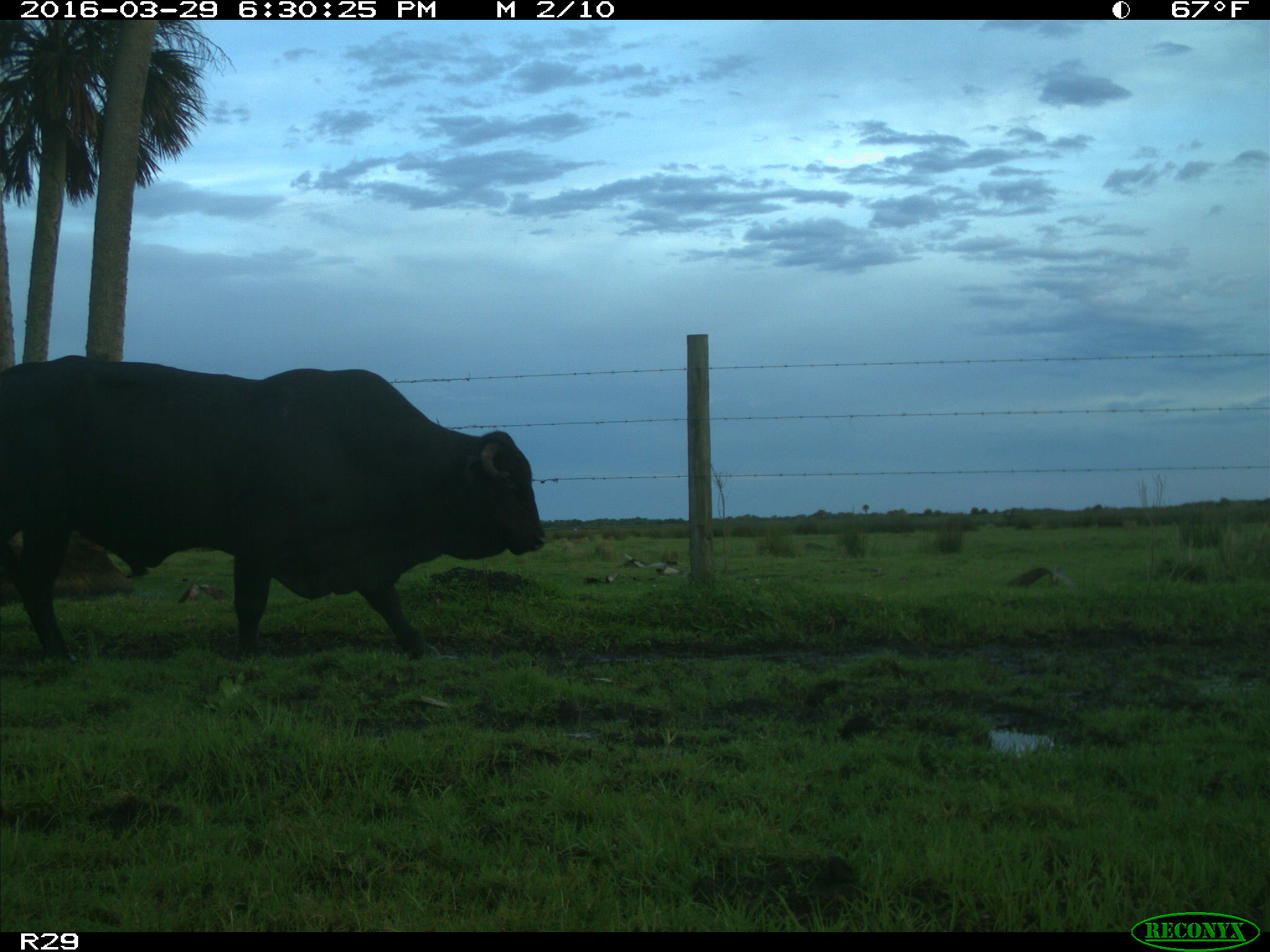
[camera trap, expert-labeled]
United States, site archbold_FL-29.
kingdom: Animalia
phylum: Chordata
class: Mammalia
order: Artiodactyla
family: Bovidae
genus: Bos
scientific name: Bos taurus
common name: domestic cow